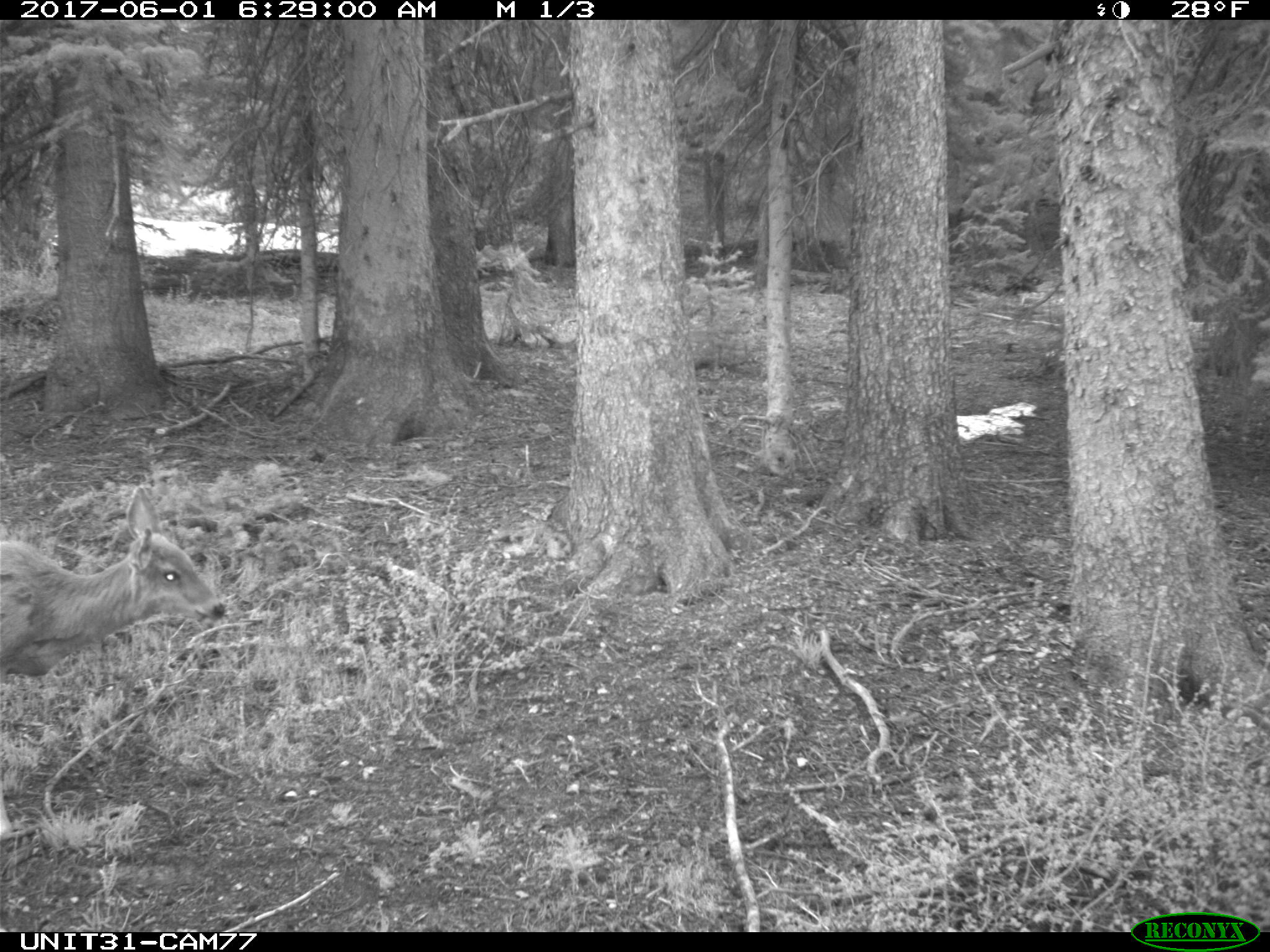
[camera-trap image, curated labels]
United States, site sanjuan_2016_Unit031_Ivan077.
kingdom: Animalia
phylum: Chordata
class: Mammalia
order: Artiodactyla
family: Cervidae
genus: Odocoileus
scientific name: Odocoileus hemionus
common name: mule deer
Odocoileus hemionus (mule deer).